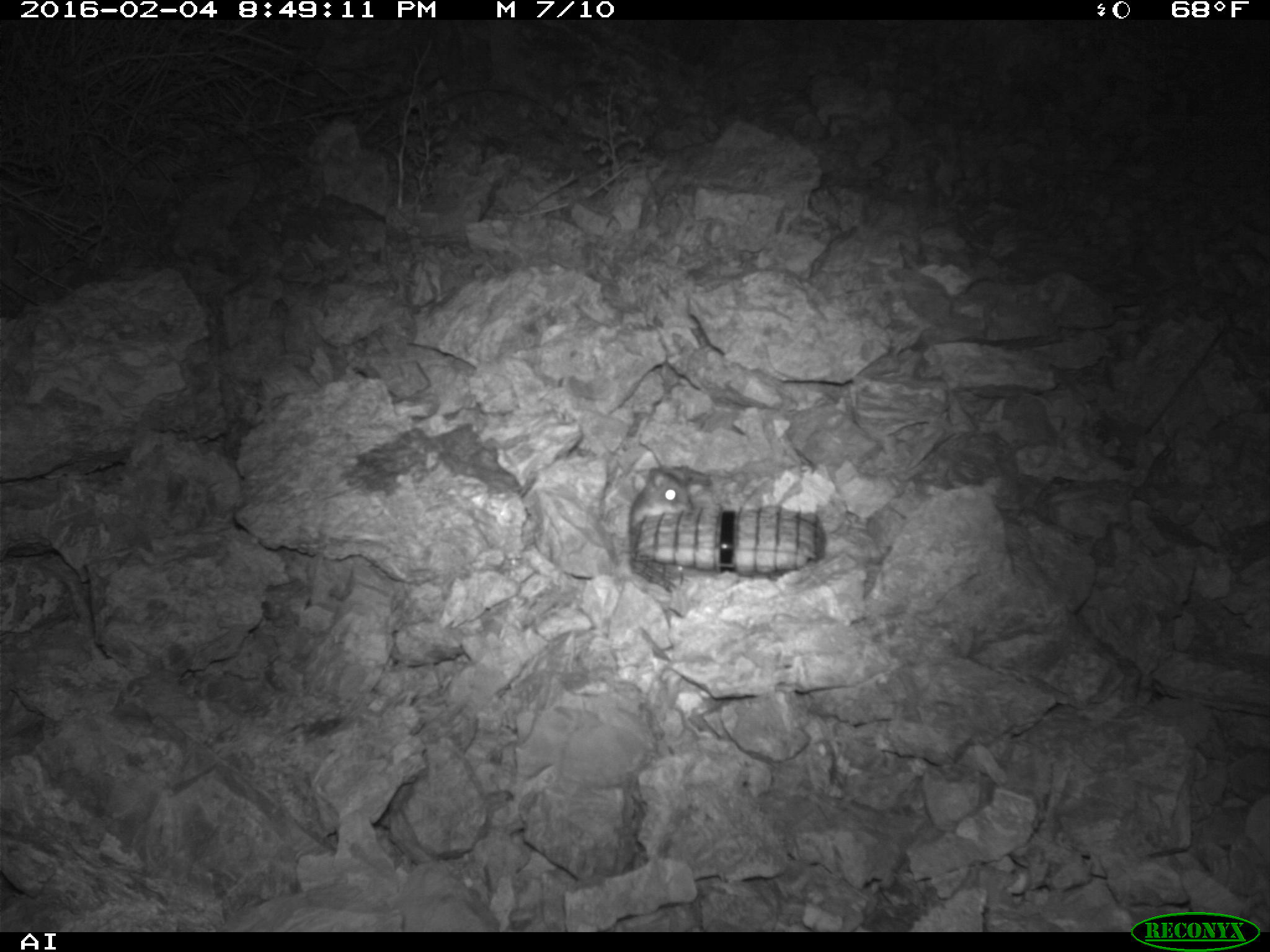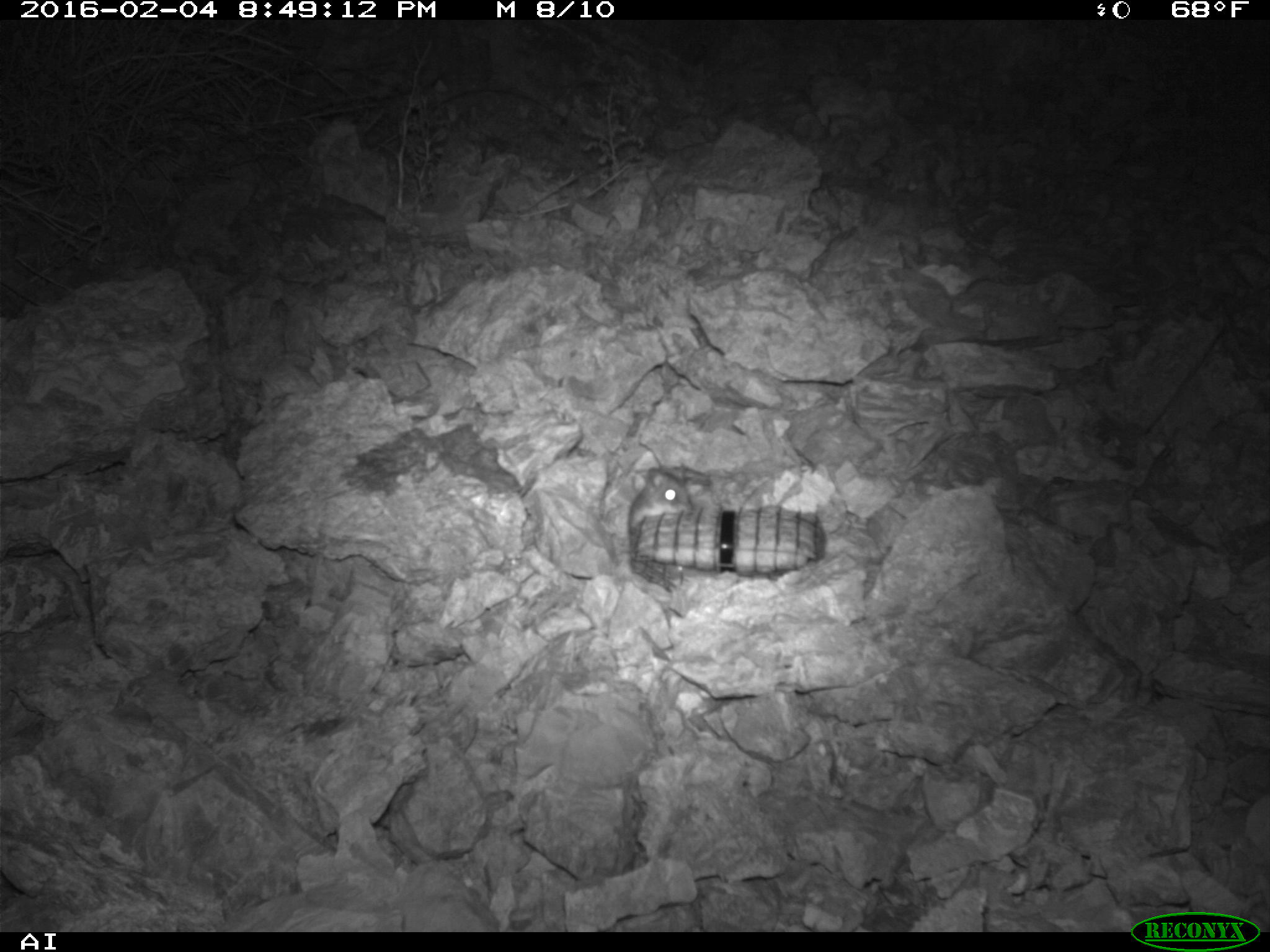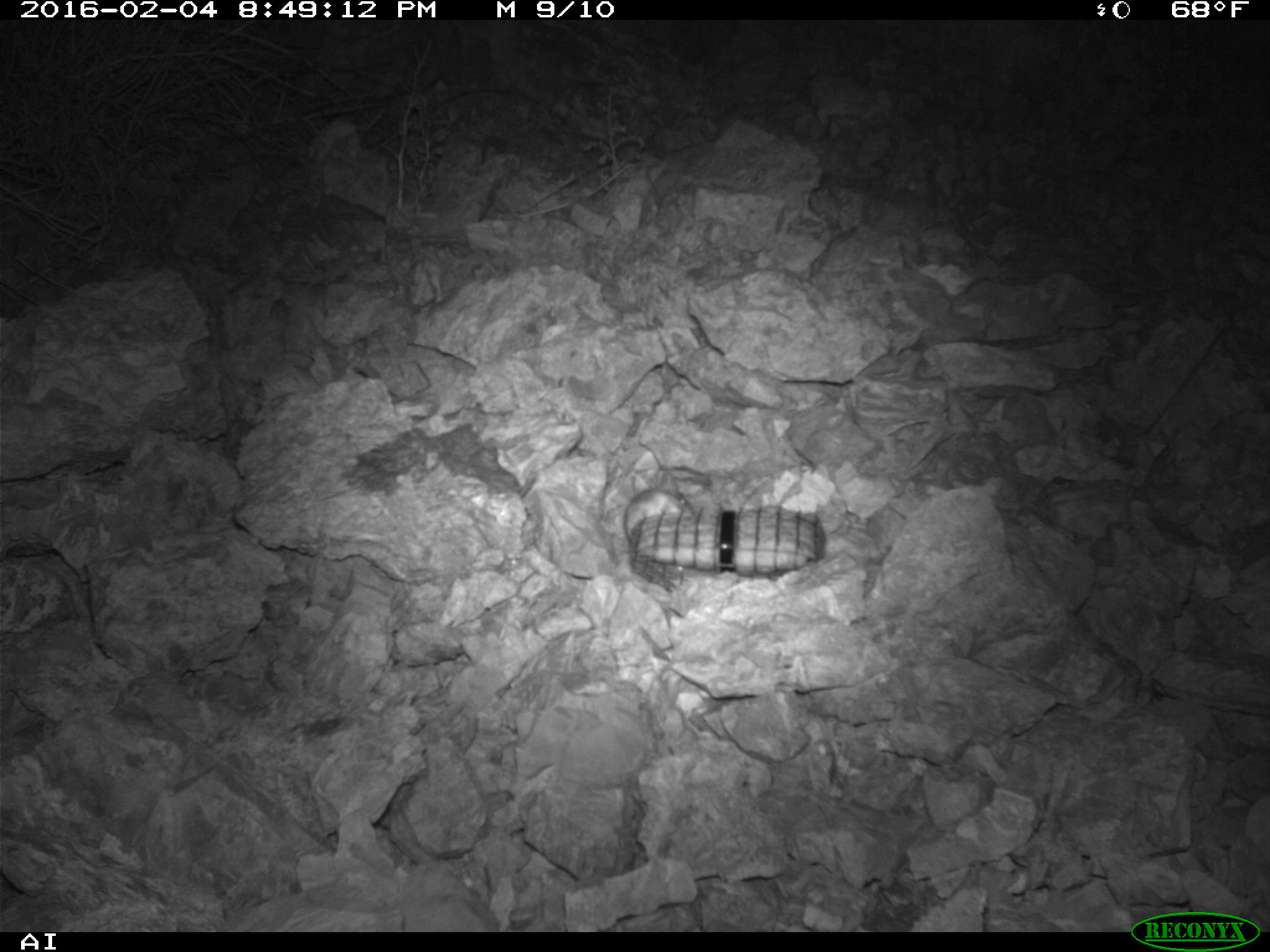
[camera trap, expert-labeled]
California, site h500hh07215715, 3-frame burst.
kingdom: Animalia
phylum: Chordata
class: Mammalia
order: Rodentia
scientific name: Rodentia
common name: rodent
Rodent (Rodentia).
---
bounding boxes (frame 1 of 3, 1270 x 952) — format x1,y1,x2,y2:
rodent: 625,463,690,529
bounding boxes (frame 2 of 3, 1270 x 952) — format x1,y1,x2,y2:
rodent: 628,467,693,535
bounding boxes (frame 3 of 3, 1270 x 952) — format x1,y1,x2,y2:
rodent: 623,472,693,543